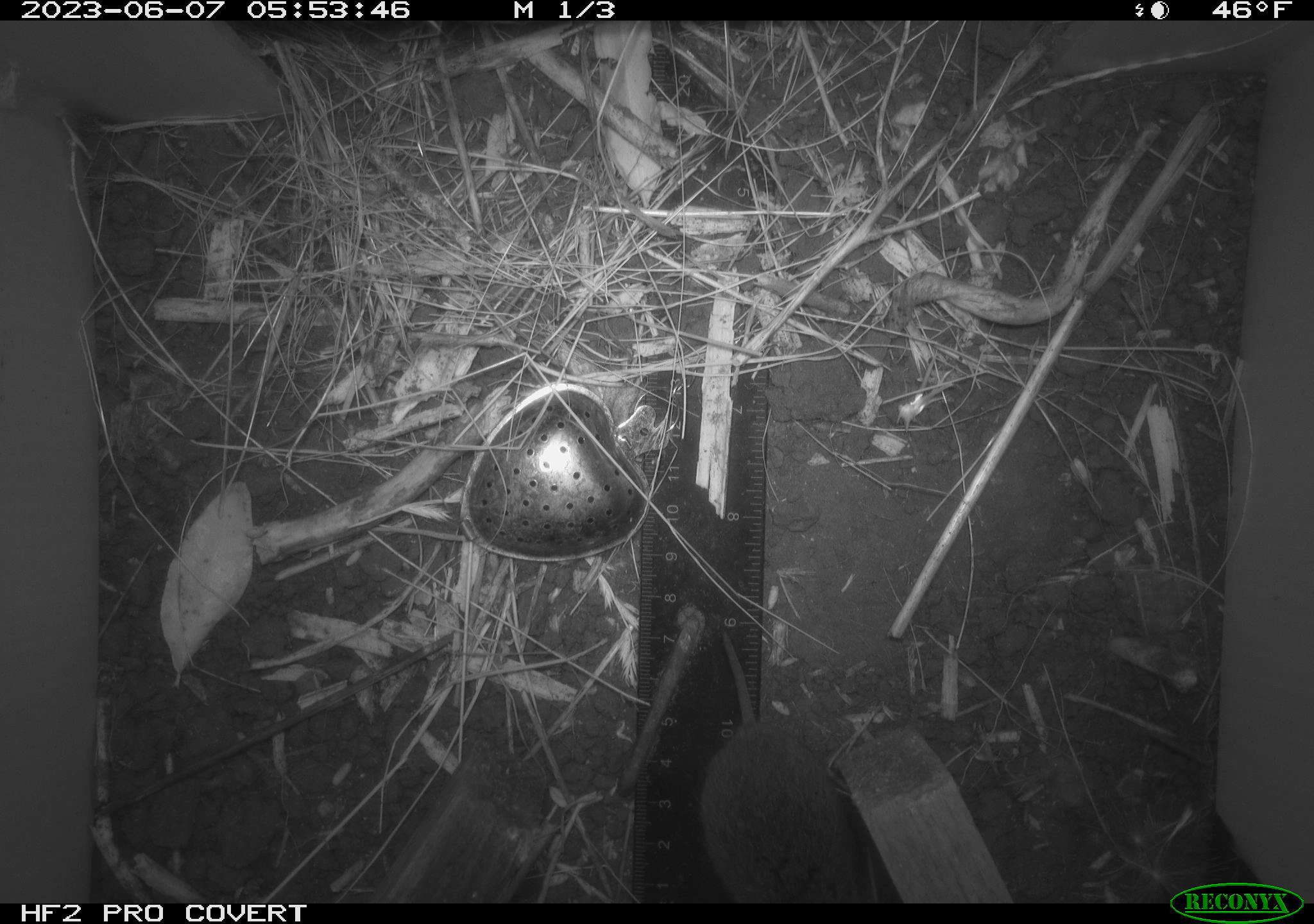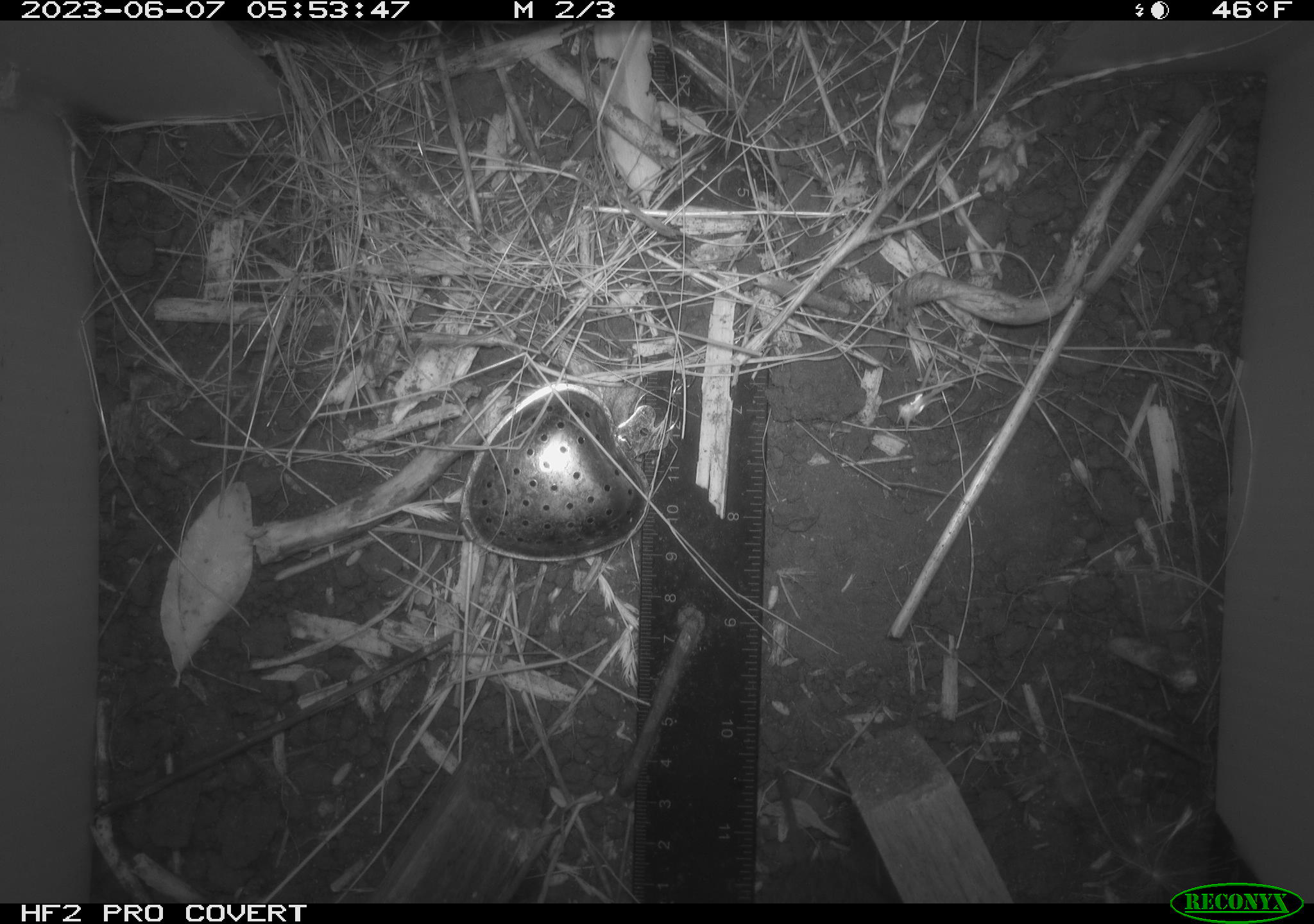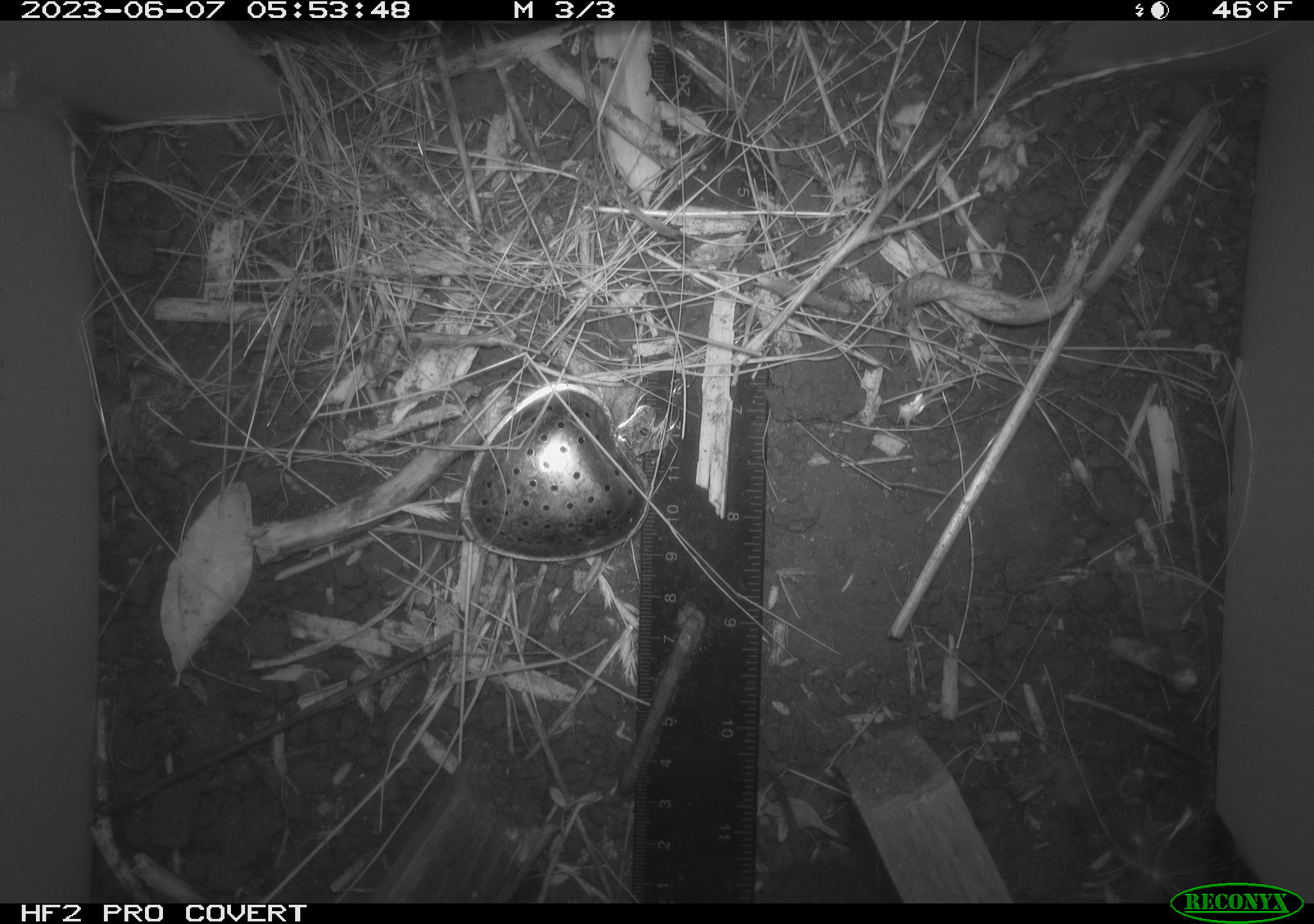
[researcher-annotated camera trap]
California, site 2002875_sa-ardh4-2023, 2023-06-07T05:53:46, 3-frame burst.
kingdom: Animalia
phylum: Chordata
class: Mammalia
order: Rodentia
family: Cricetidae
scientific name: Arvicolinae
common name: voles, lemmings, and muskrats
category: arvicolinae subfamily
Arvicolinae subfamily (voles, lemmings, and muskrats) (Arvicolinae).